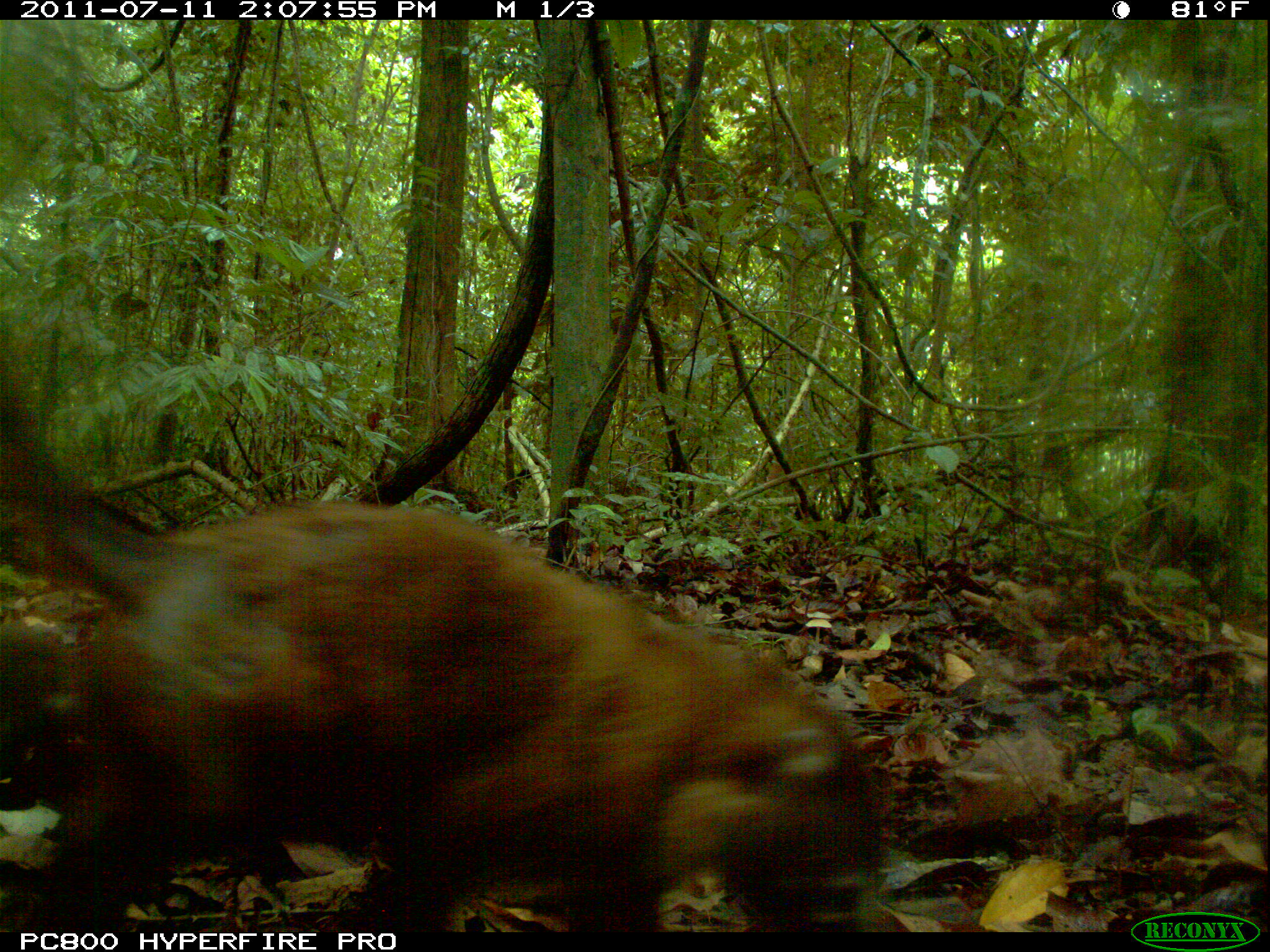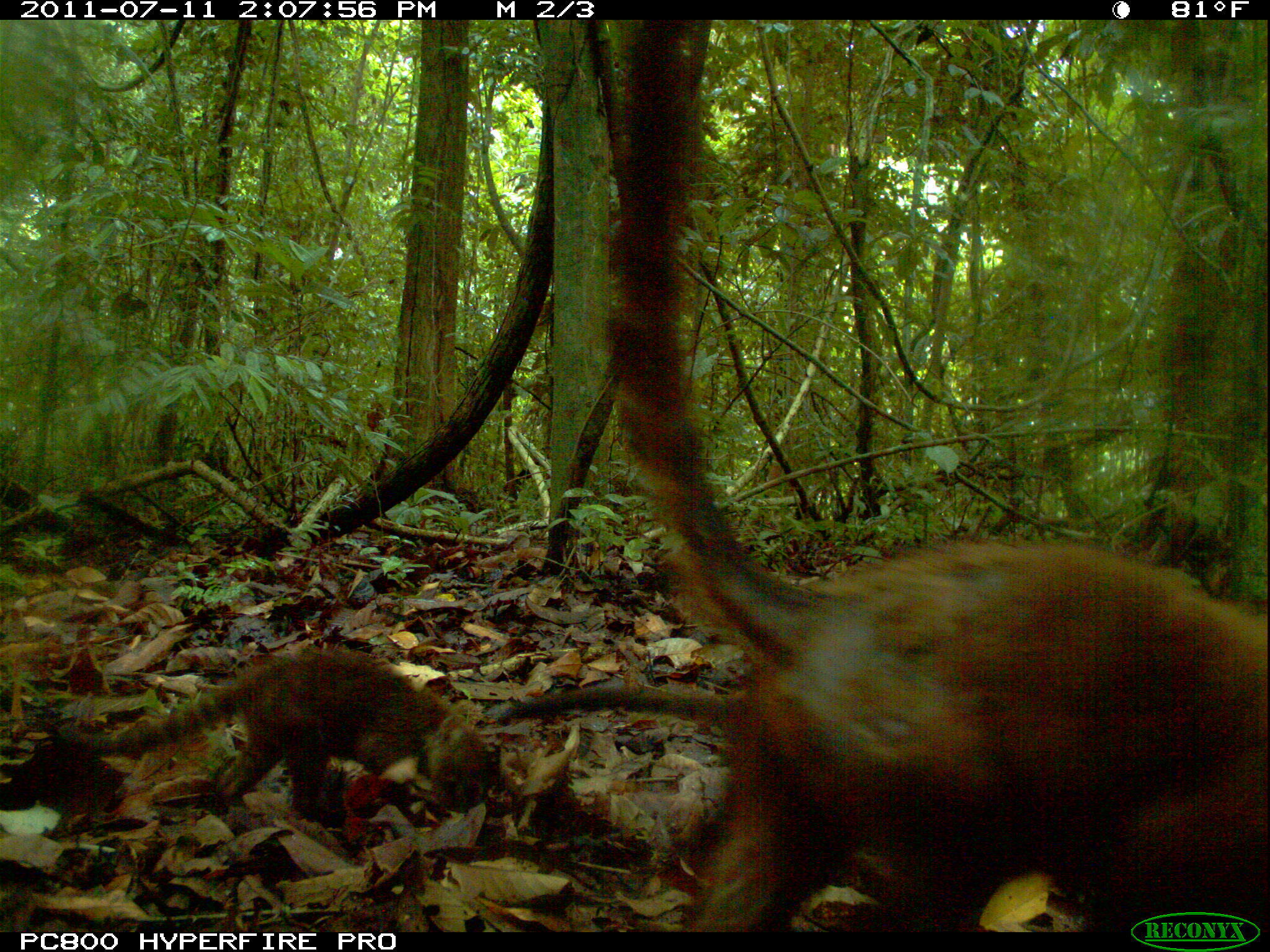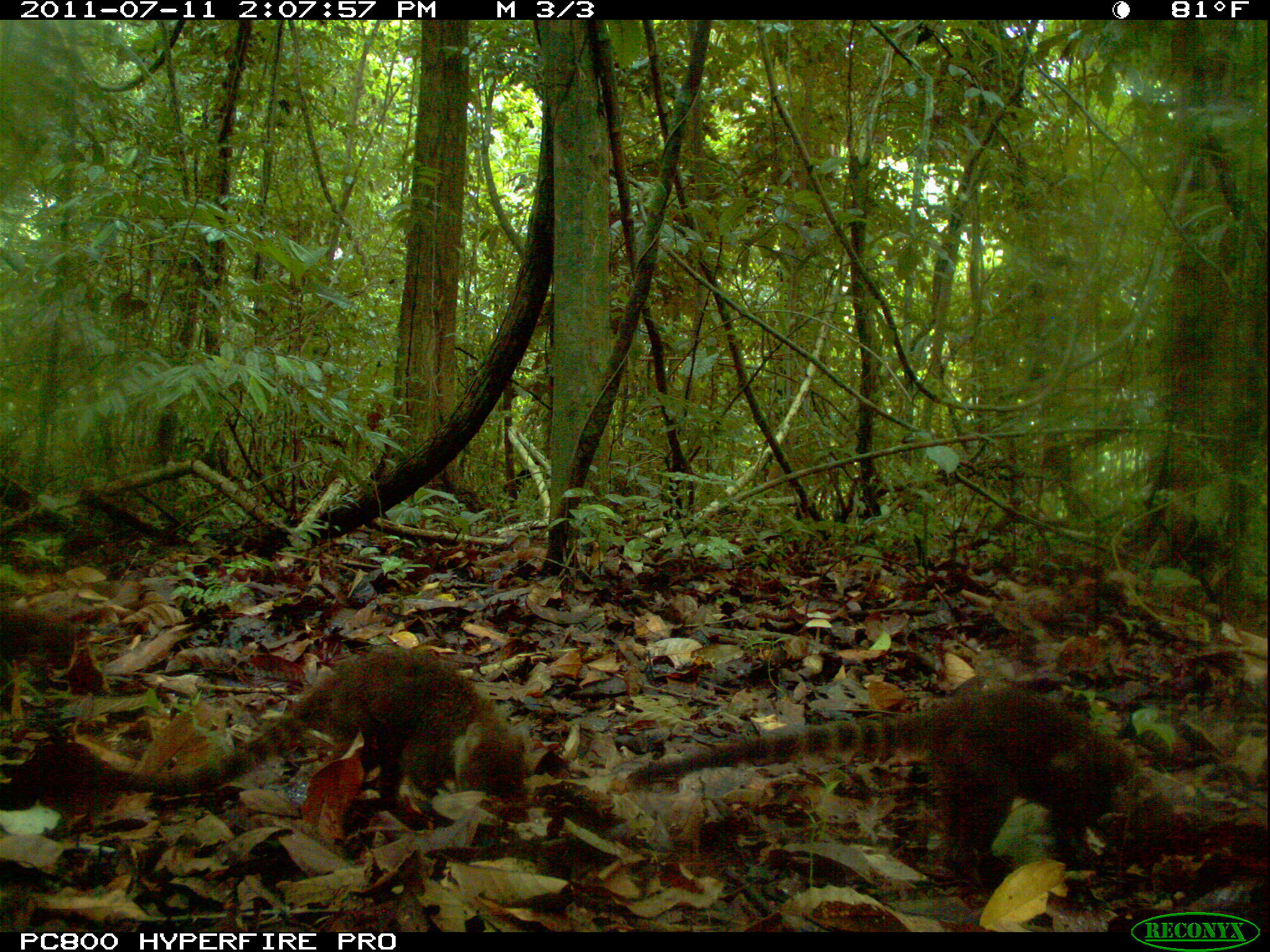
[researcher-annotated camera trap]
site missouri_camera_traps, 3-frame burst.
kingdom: Animalia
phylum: Chordata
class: Mammalia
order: Carnivora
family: Procyonidae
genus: Nasua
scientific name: Nasua narica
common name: white-nosed coati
White-nosed coati (Nasua narica). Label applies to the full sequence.